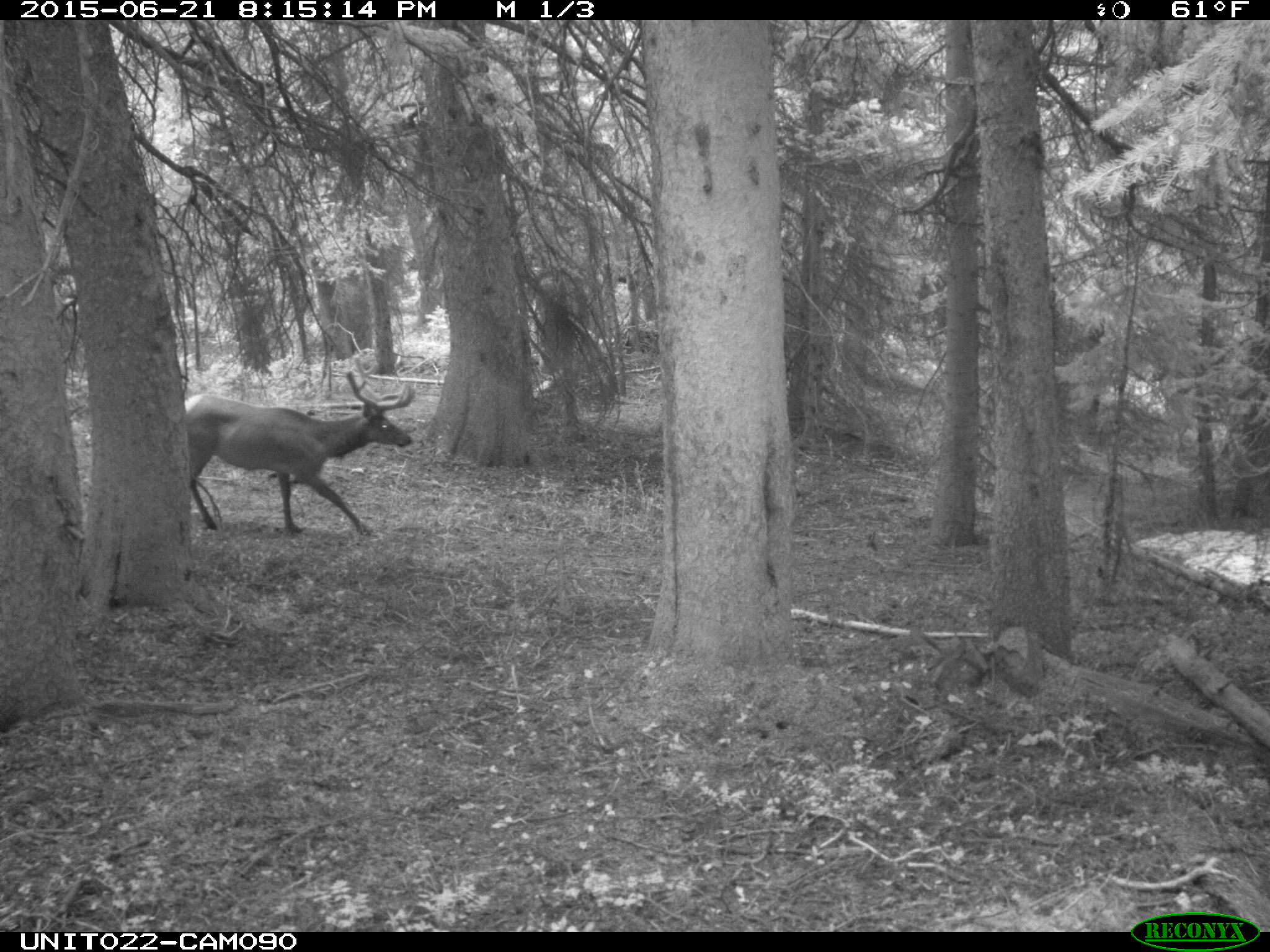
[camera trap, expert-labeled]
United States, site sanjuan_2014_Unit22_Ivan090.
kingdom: Animalia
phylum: Chordata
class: Mammalia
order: Artiodactyla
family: Cervidae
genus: Cervus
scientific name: Cervus elaphus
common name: red deer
Cervus elaphus (red deer).